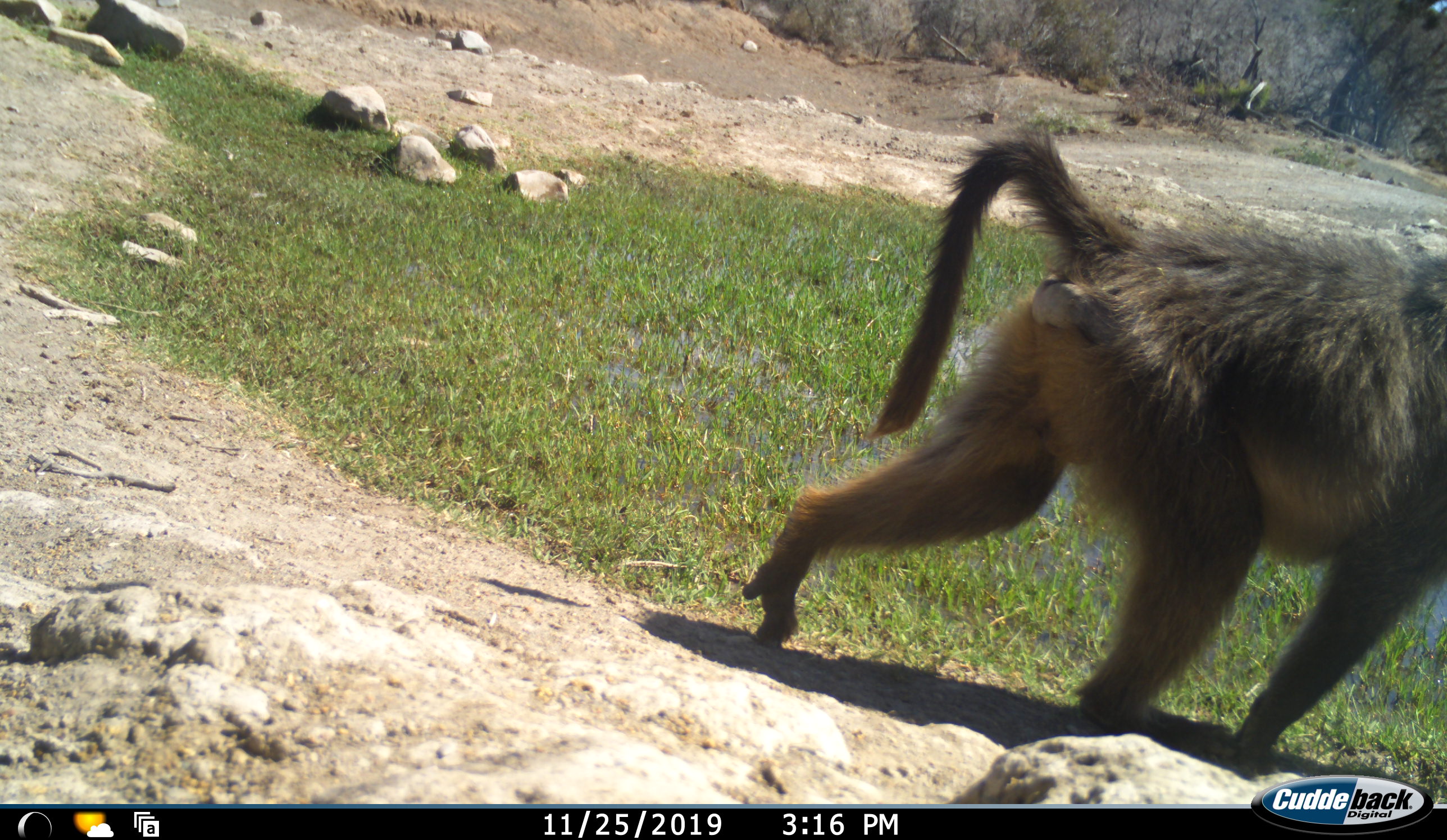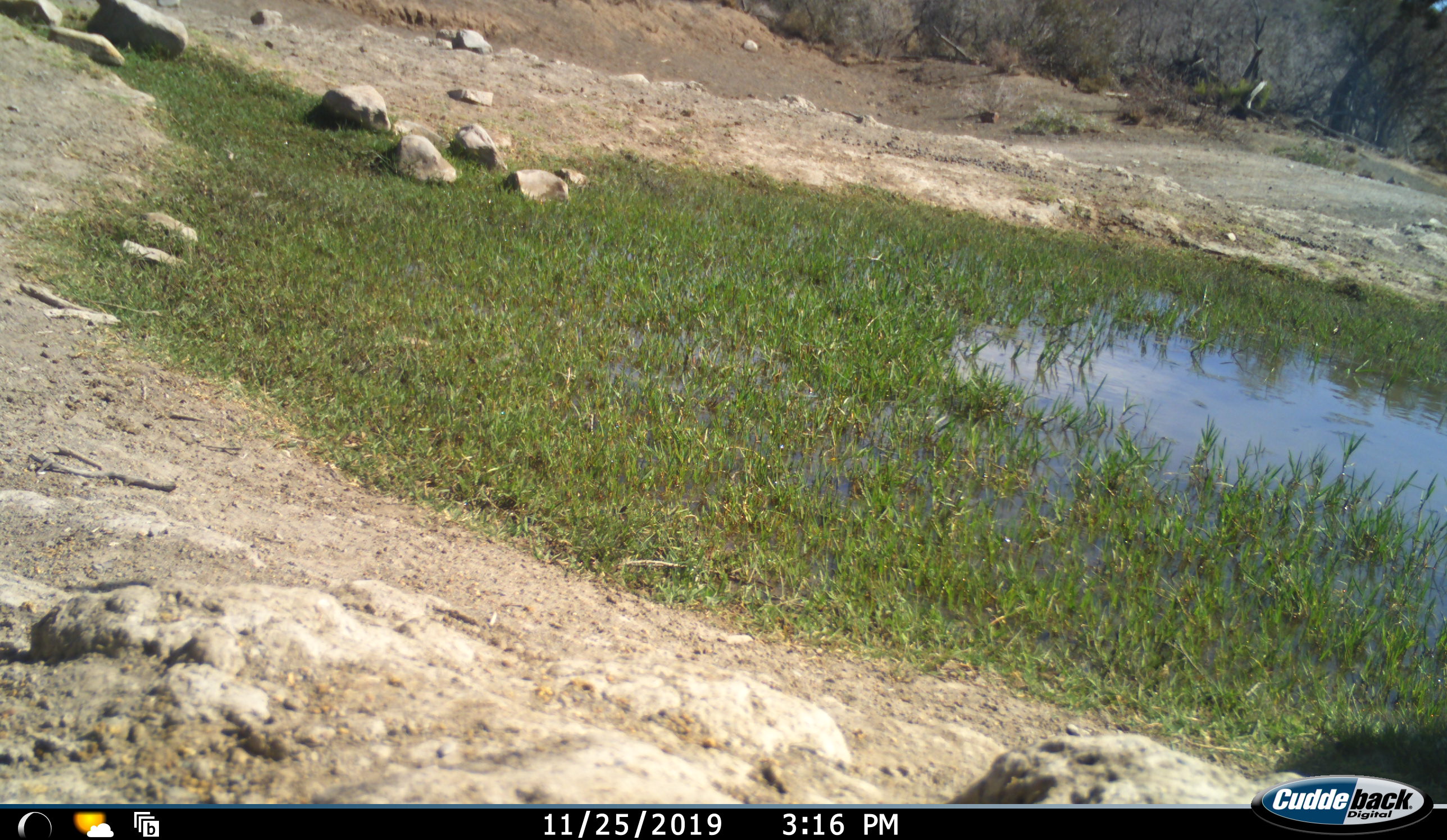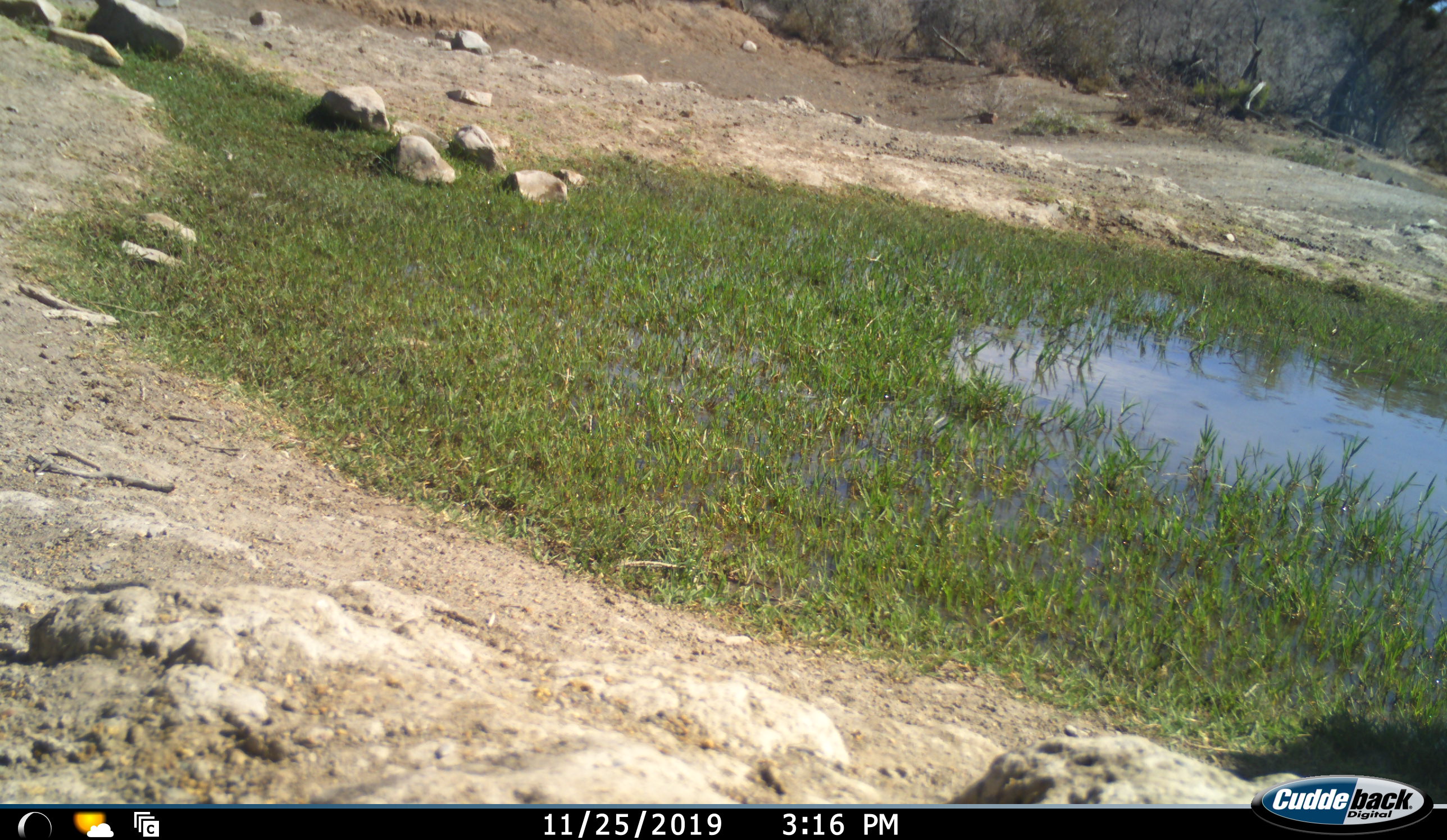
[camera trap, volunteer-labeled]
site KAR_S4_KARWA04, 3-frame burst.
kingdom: Animalia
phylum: Chordata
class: Mammalia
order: Primates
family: Cercopithecidae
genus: Papio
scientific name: Papio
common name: baboon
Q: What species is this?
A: Baboon (Papio).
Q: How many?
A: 1.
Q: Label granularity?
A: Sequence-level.